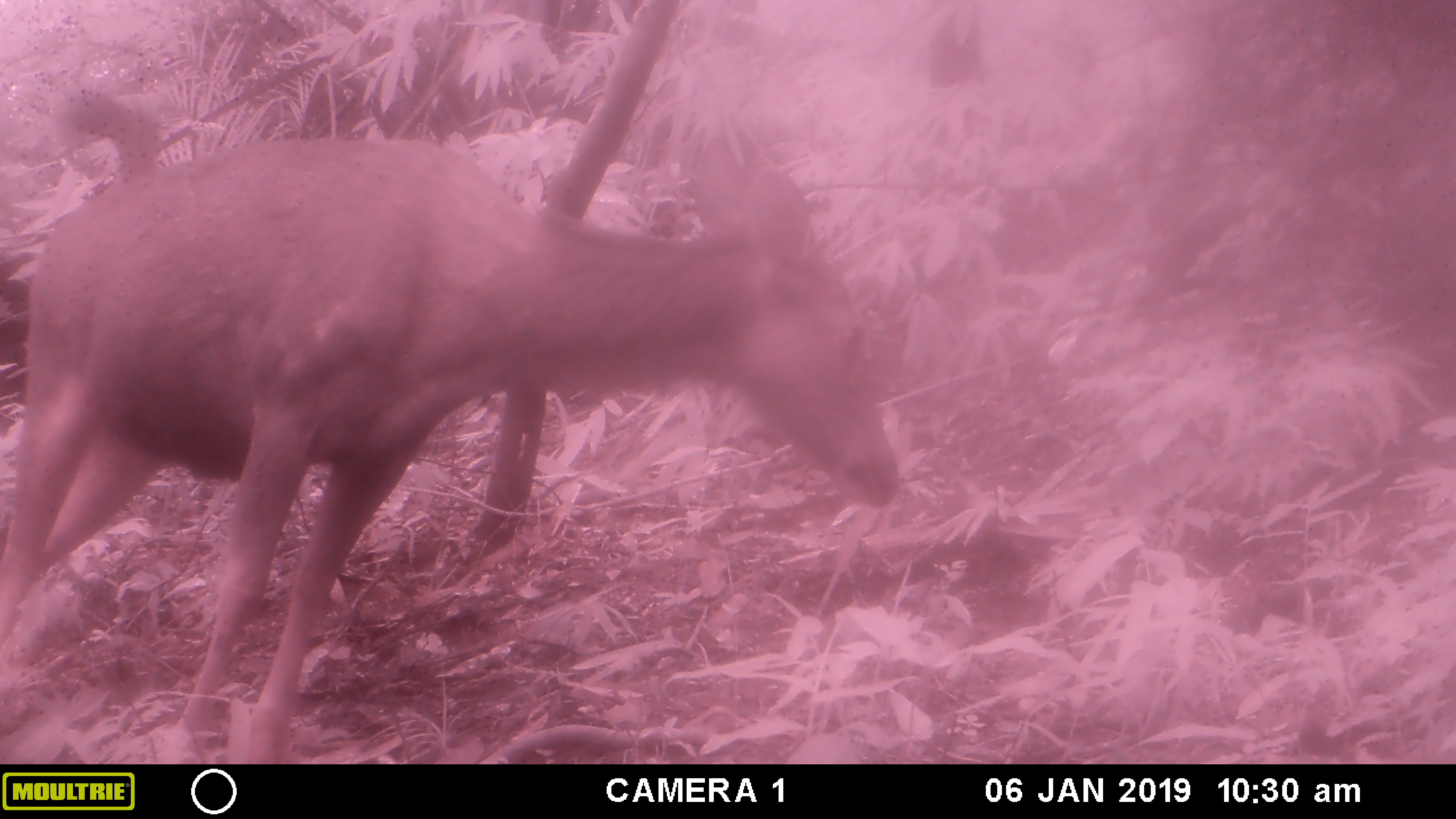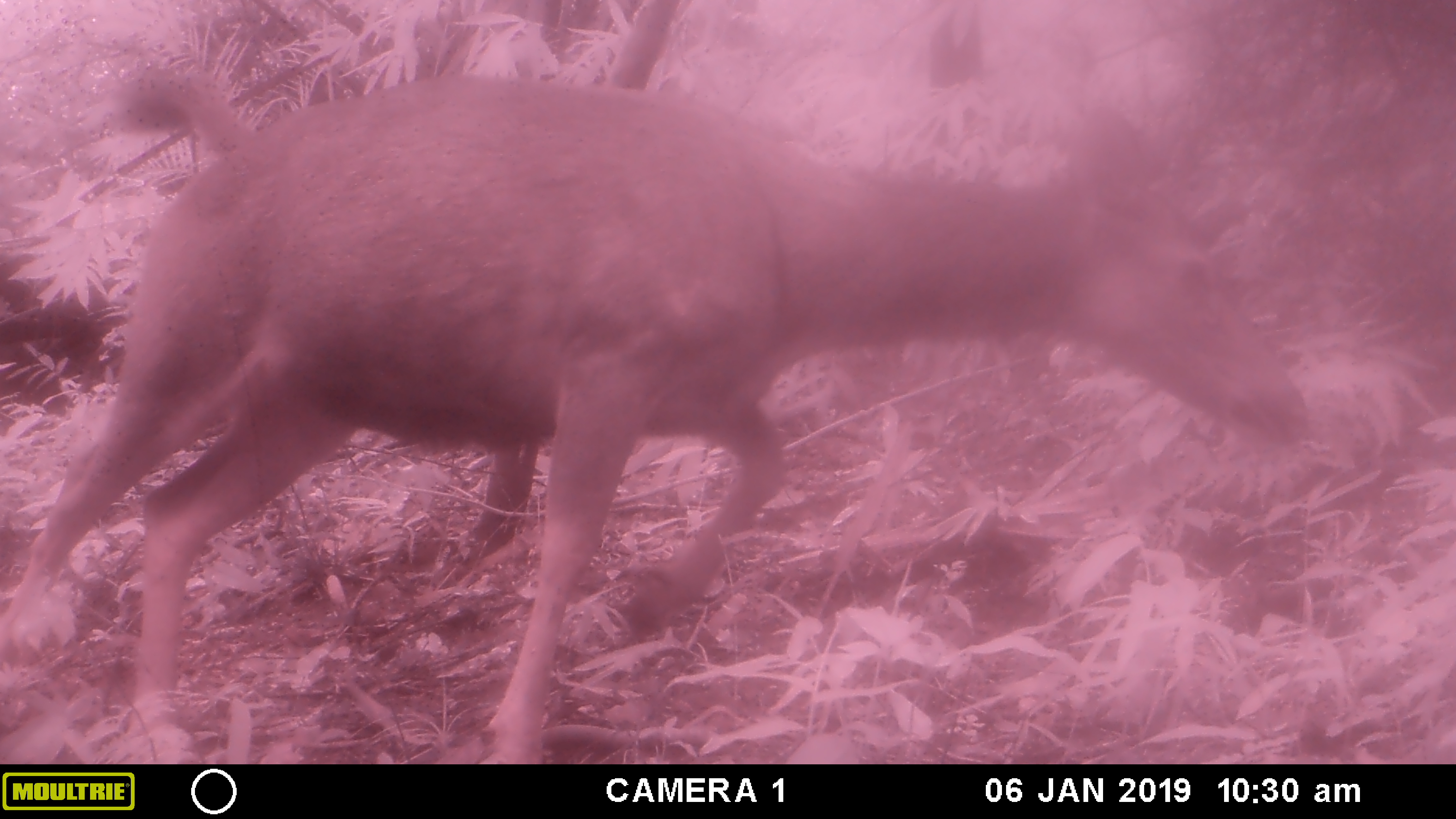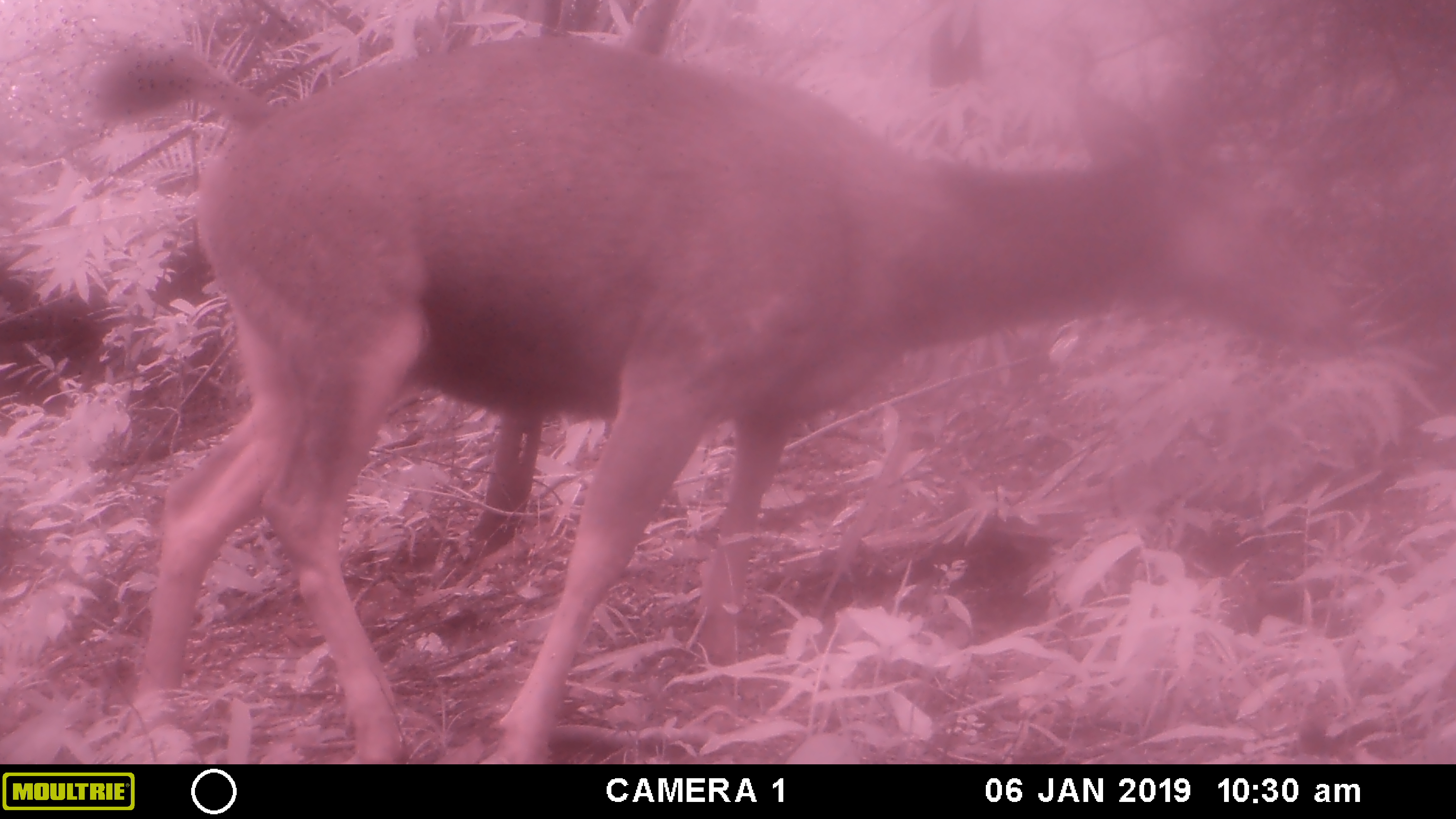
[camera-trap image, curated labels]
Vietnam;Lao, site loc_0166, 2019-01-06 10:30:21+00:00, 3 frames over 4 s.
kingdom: Animalia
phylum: Chordata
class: Mammalia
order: Artiodactyla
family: Cervidae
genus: Rusa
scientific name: Rusa unicolor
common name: sambar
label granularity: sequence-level